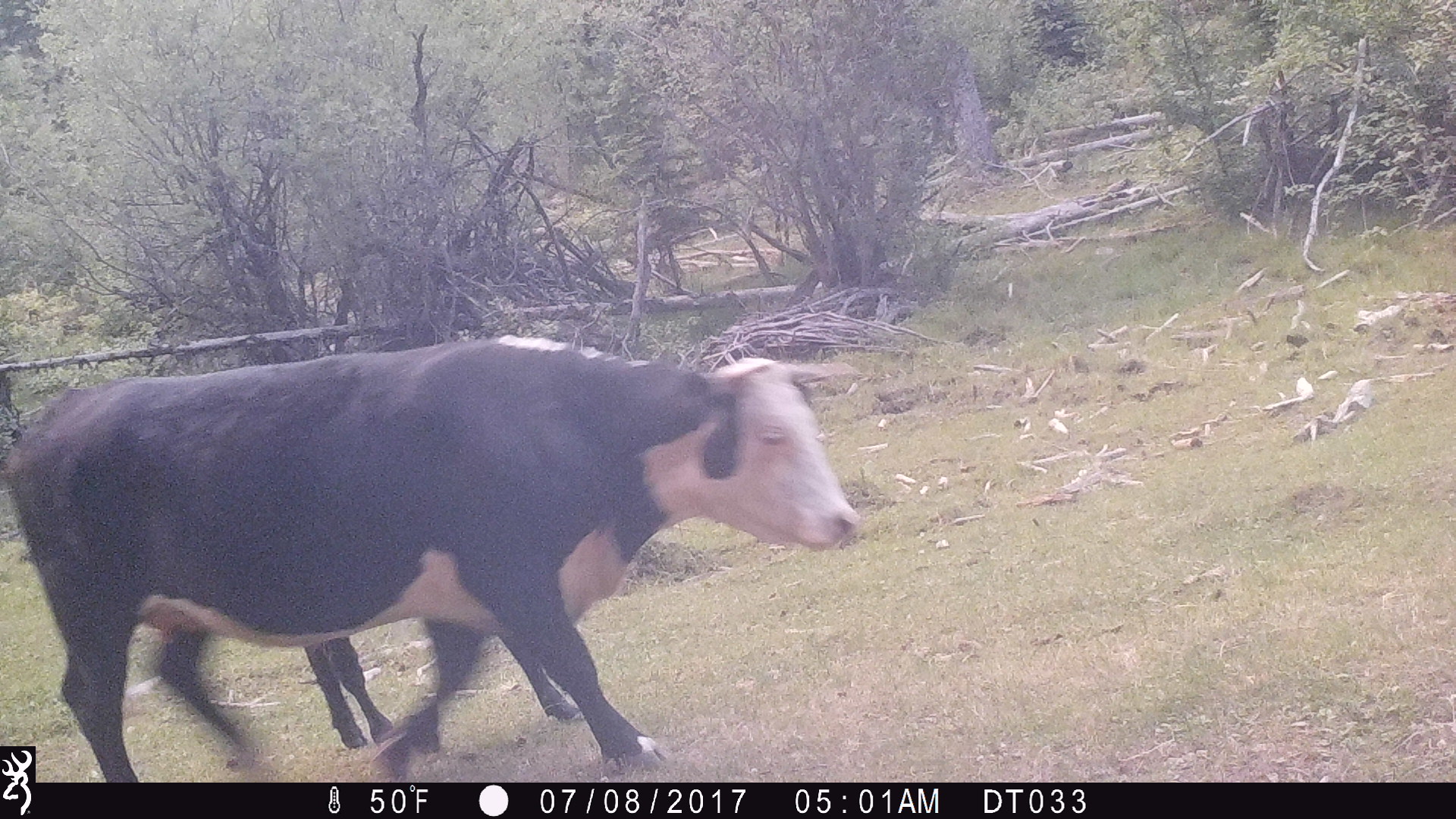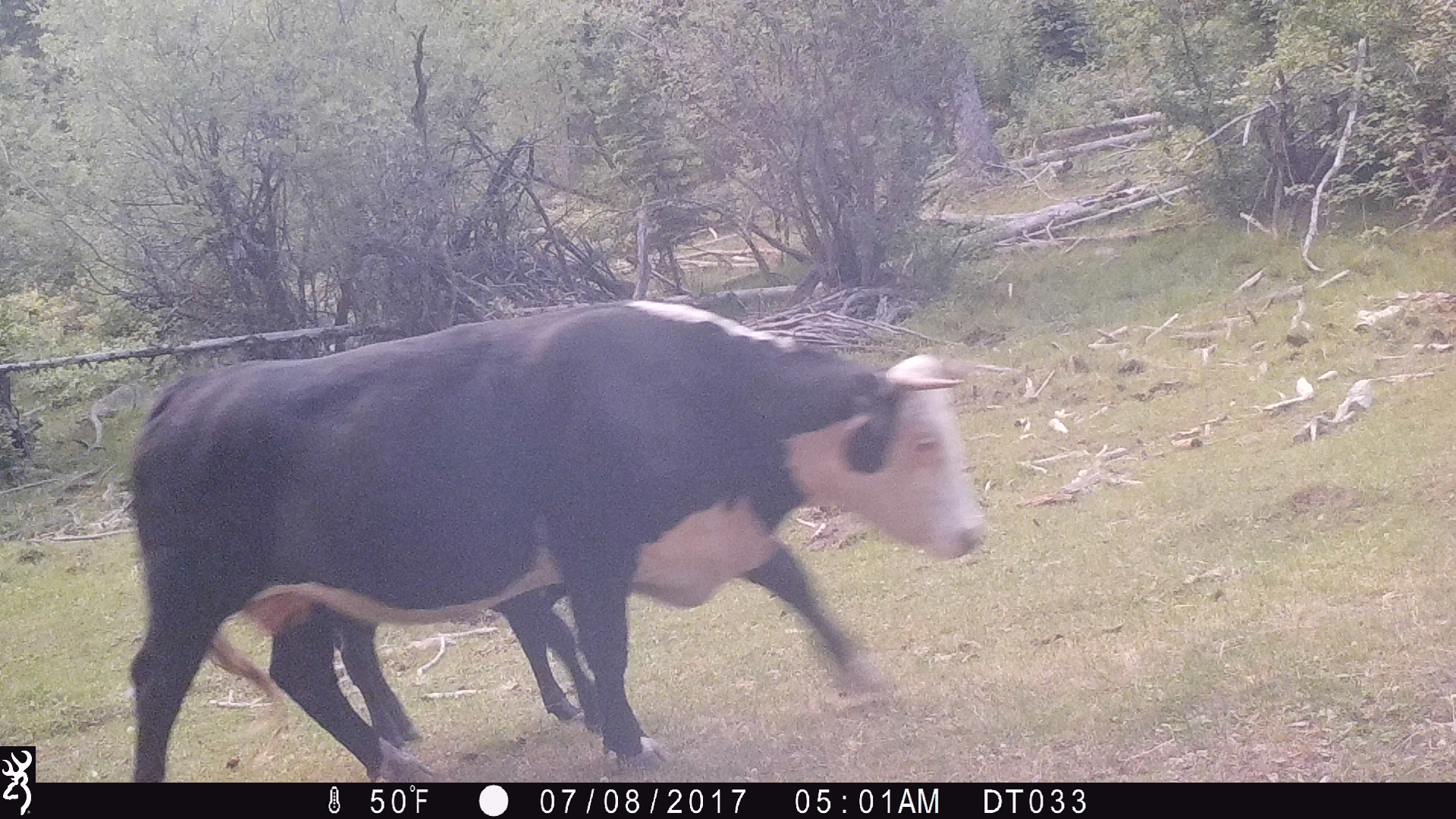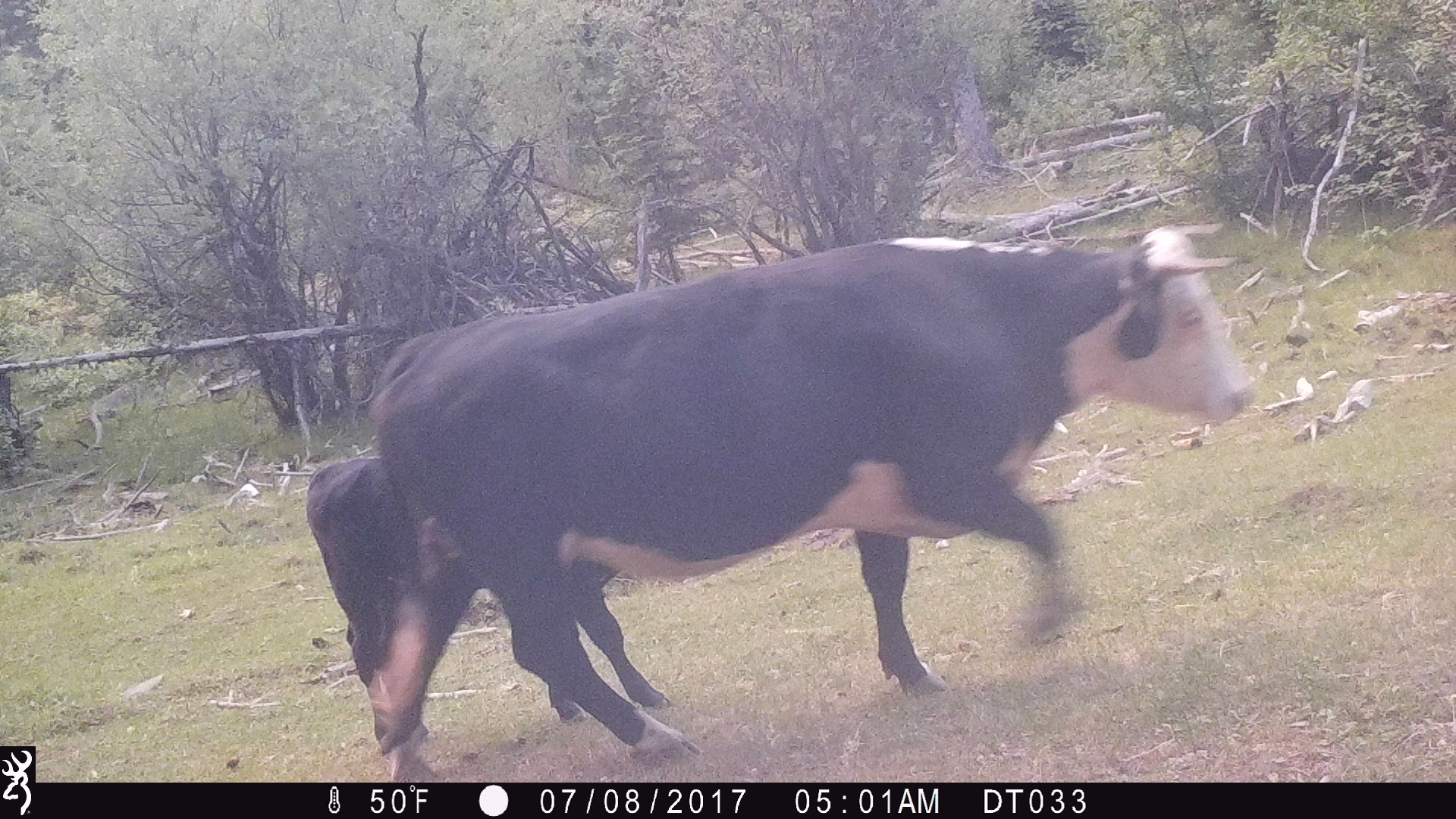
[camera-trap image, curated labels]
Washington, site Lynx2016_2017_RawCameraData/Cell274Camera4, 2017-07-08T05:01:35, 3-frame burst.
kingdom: Animalia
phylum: Chordata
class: Mammalia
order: Artiodactyla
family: Bovidae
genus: Bos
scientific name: Bos taurus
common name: domestic cattle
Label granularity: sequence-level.